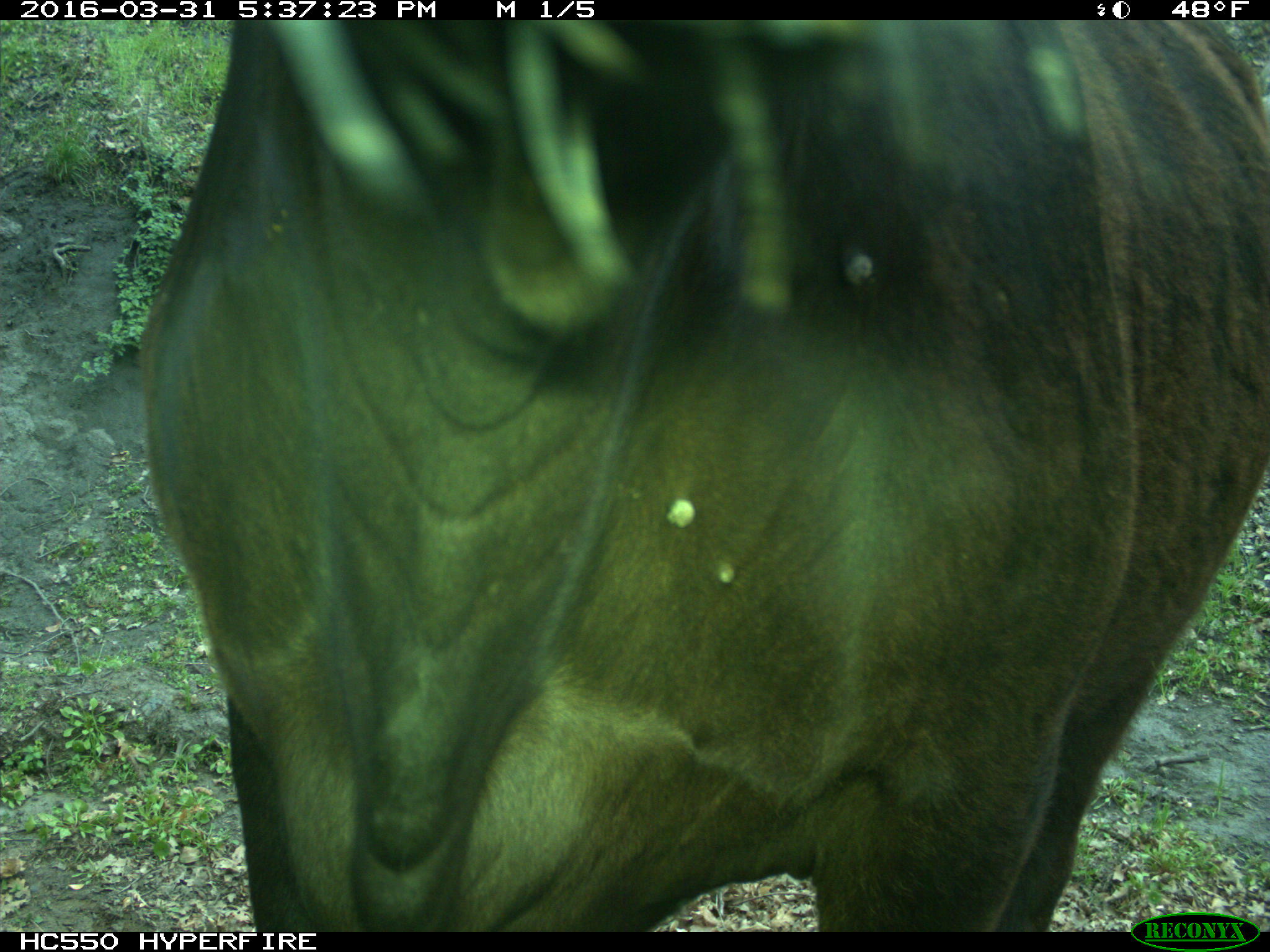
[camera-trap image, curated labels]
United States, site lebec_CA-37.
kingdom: Animalia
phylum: Chordata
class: Mammalia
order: Artiodactyla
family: Bovidae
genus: Bos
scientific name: Bos taurus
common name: domestic cow